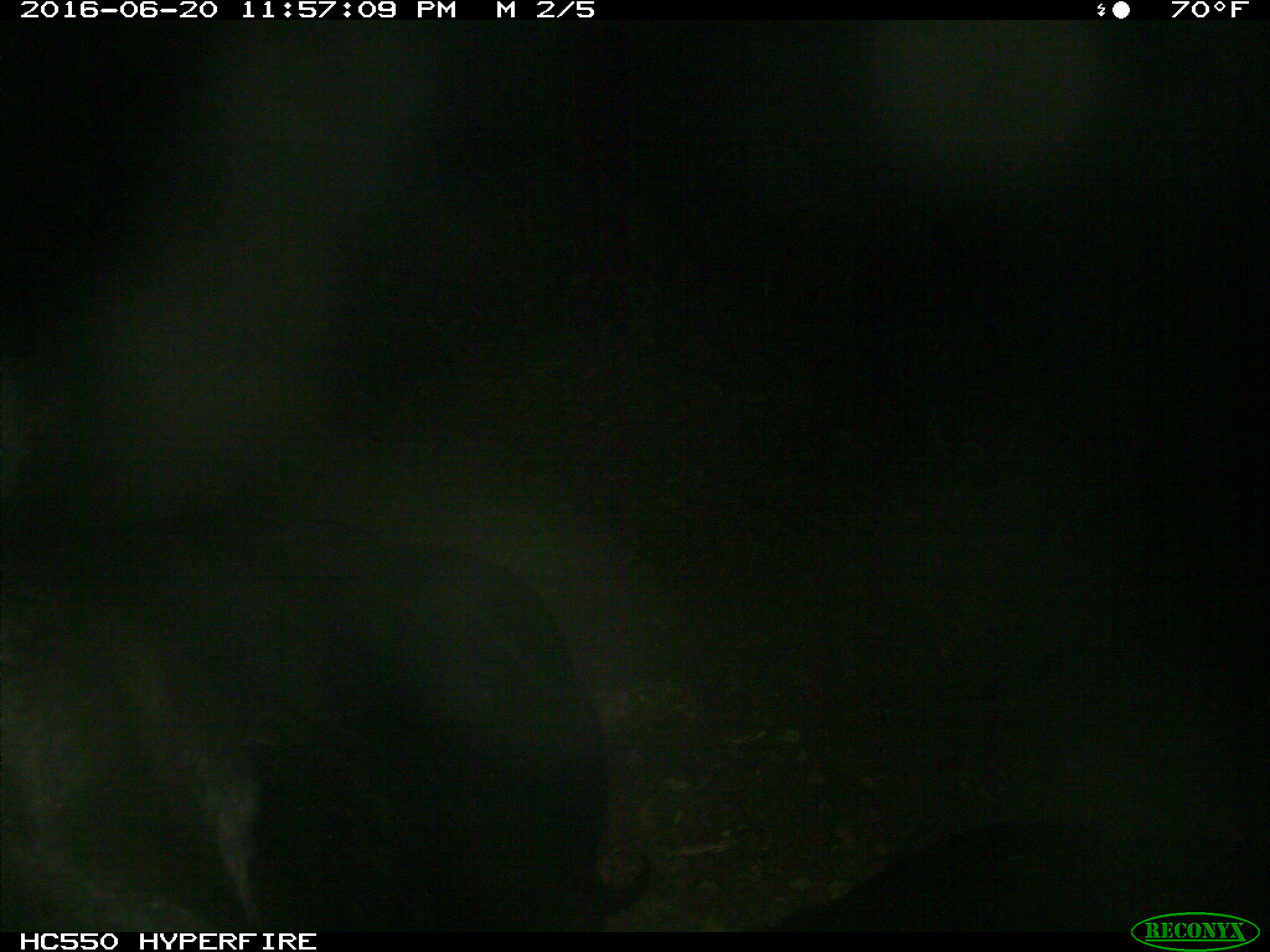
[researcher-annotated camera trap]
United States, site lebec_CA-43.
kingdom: Animalia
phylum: Chordata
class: Mammalia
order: Artiodactyla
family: Bovidae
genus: Bos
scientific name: Bos taurus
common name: domestic cow